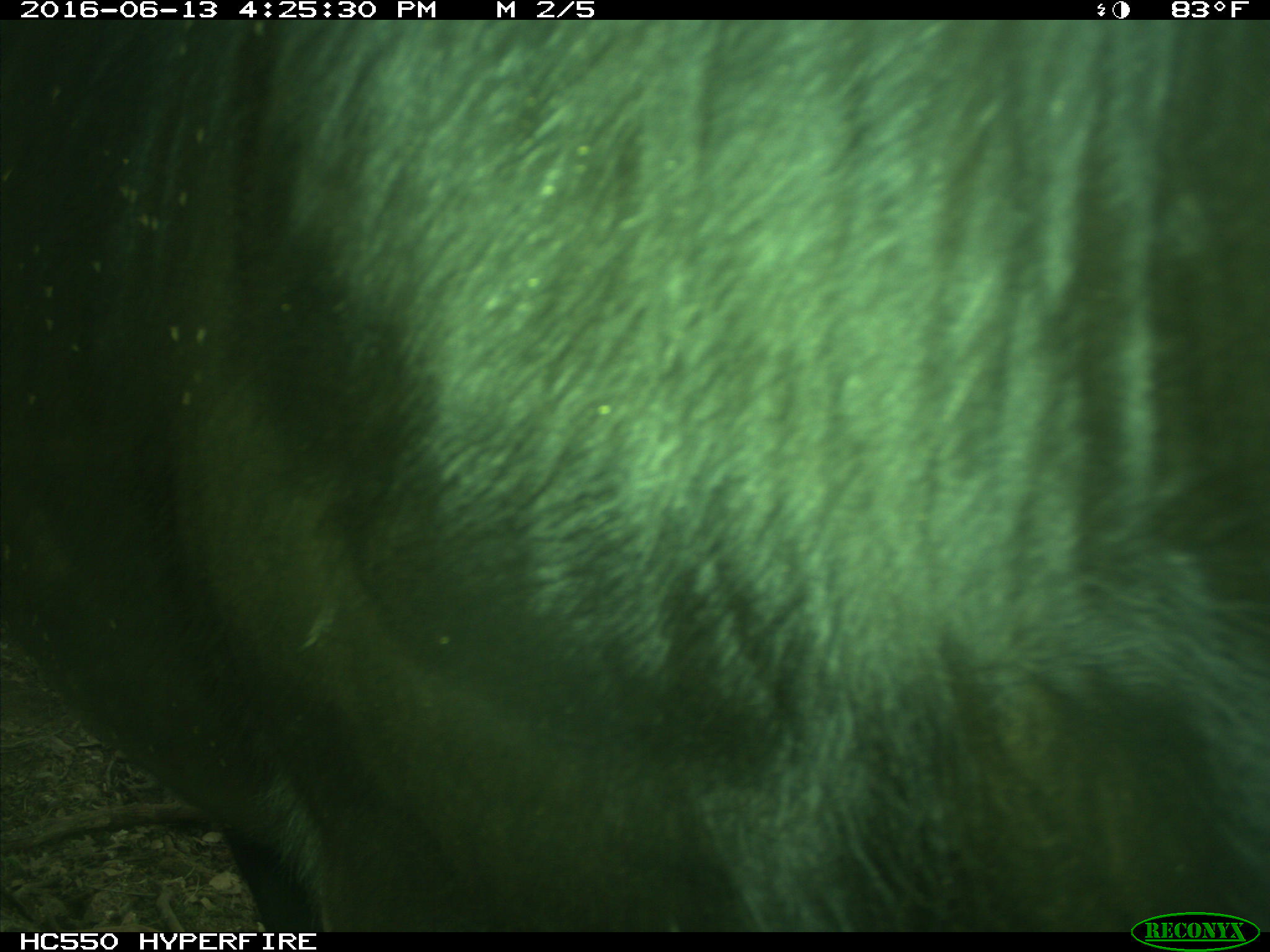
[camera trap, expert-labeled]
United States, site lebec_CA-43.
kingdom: Animalia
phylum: Chordata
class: Mammalia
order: Artiodactyla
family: Bovidae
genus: Bos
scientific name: Bos taurus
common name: domestic cow